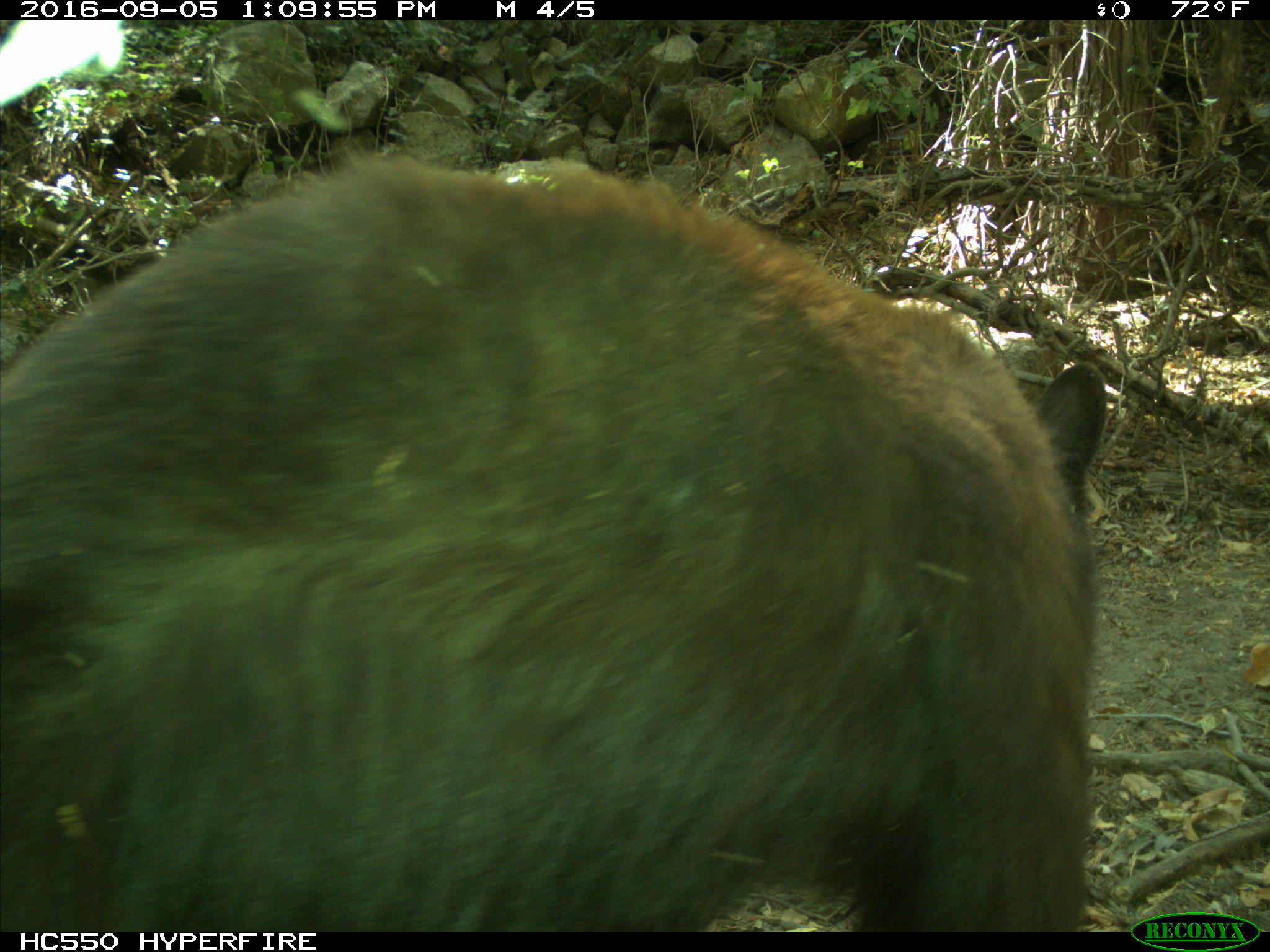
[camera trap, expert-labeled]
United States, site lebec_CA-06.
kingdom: Animalia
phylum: Chordata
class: Mammalia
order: Carnivora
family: Ursidae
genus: Ursus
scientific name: Ursus americanus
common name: american black bear